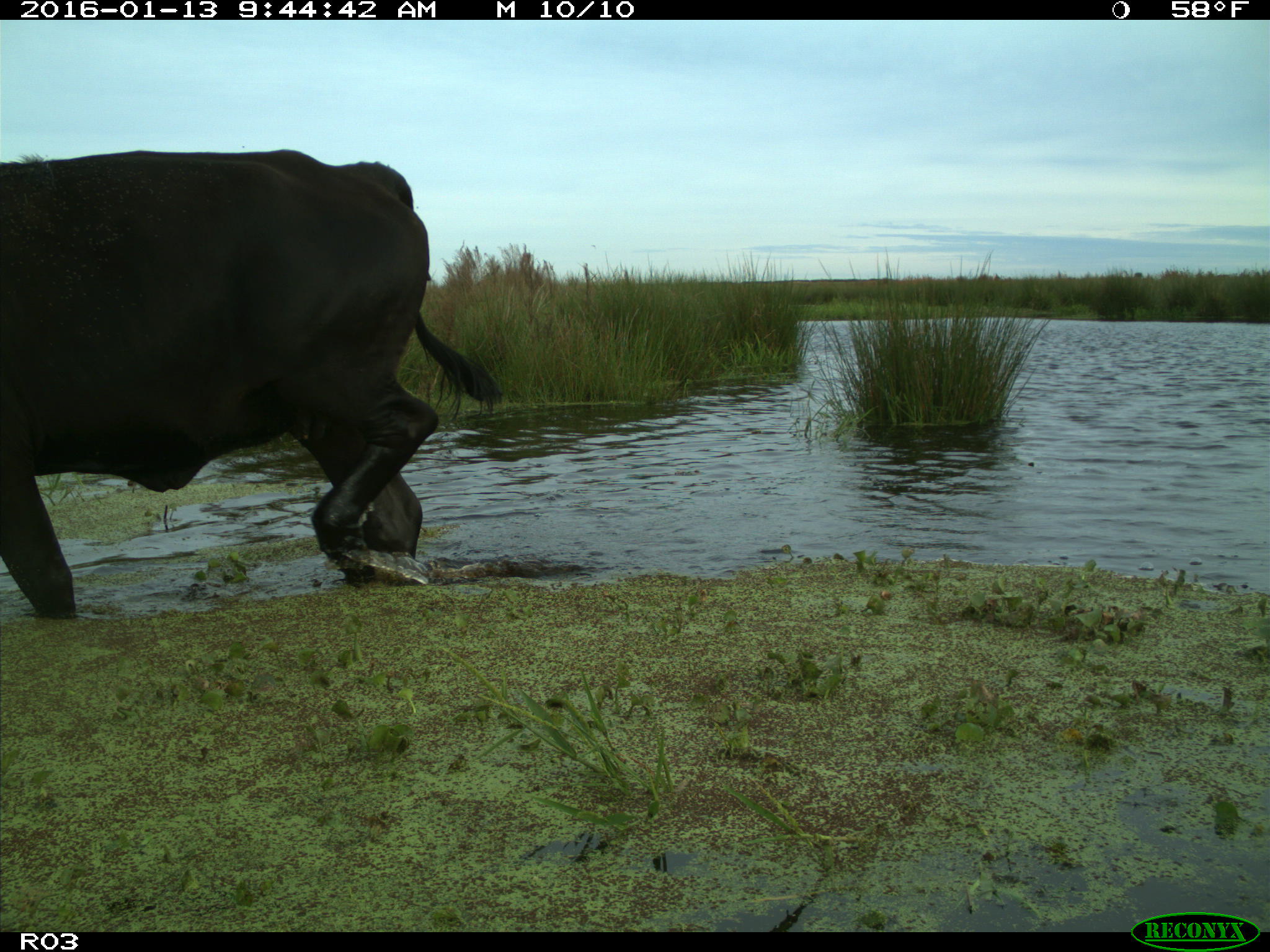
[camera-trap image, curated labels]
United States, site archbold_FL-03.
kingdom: Animalia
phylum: Chordata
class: Mammalia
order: Artiodactyla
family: Bovidae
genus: Bos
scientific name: Bos taurus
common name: domestic cow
Bos taurus (domestic cow).